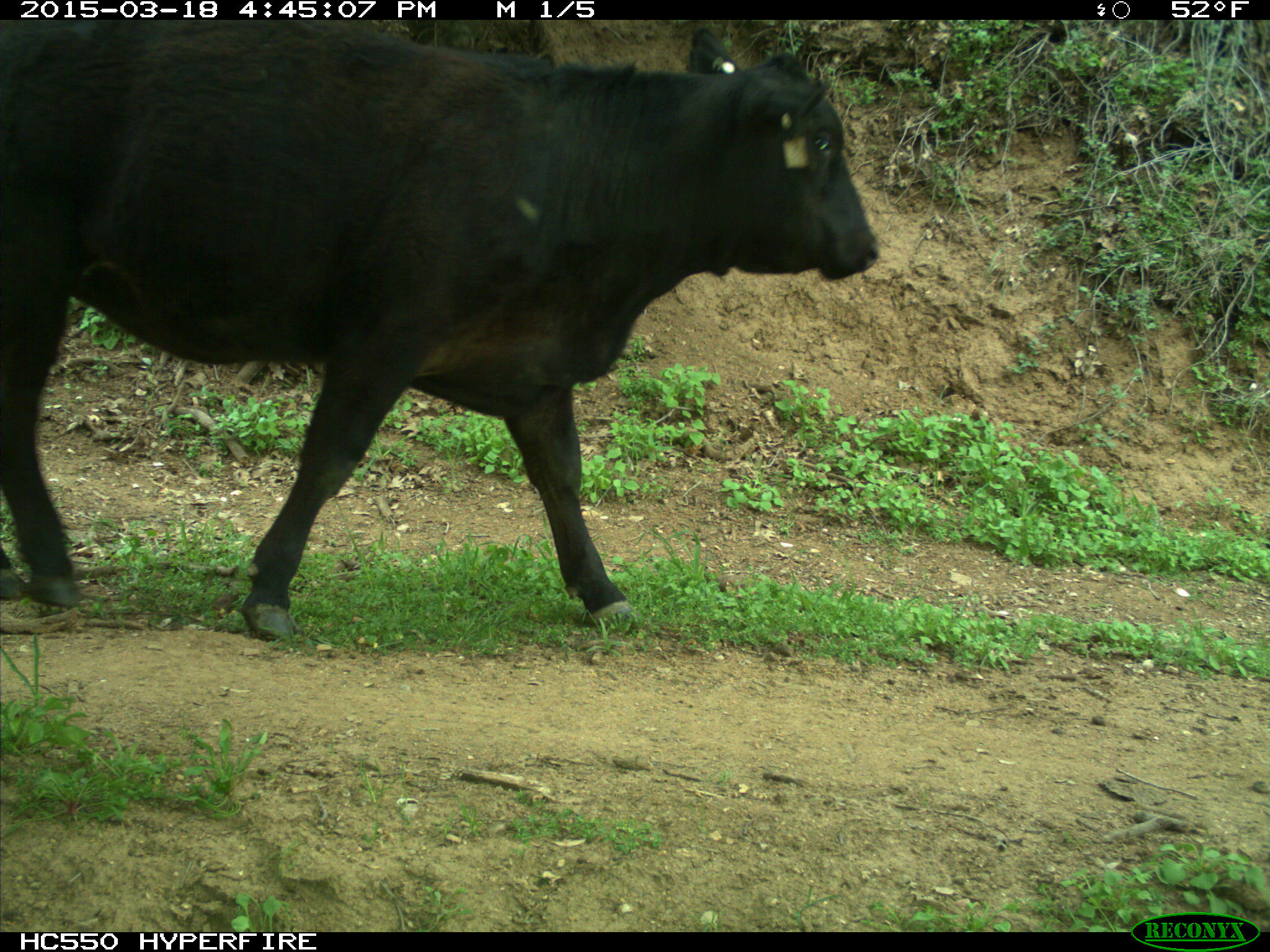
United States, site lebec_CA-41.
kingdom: Animalia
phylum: Chordata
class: Mammalia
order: Artiodactyla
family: Bovidae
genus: Bos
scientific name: Bos taurus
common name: domestic cow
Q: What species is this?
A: Bos taurus (domestic cow).